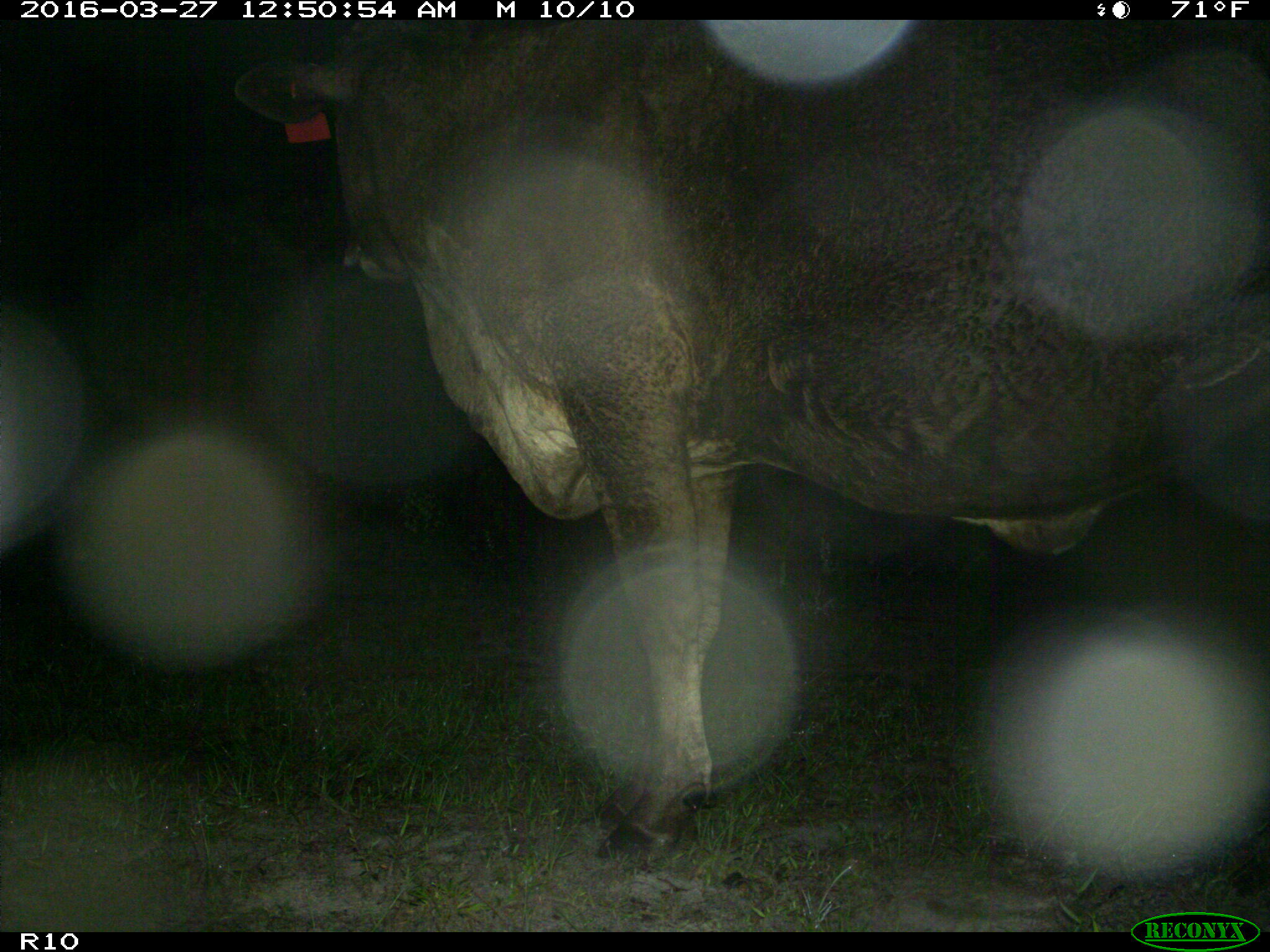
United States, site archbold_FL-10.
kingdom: Animalia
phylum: Chordata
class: Mammalia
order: Artiodactyla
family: Bovidae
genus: Bos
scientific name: Bos taurus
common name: domestic cow